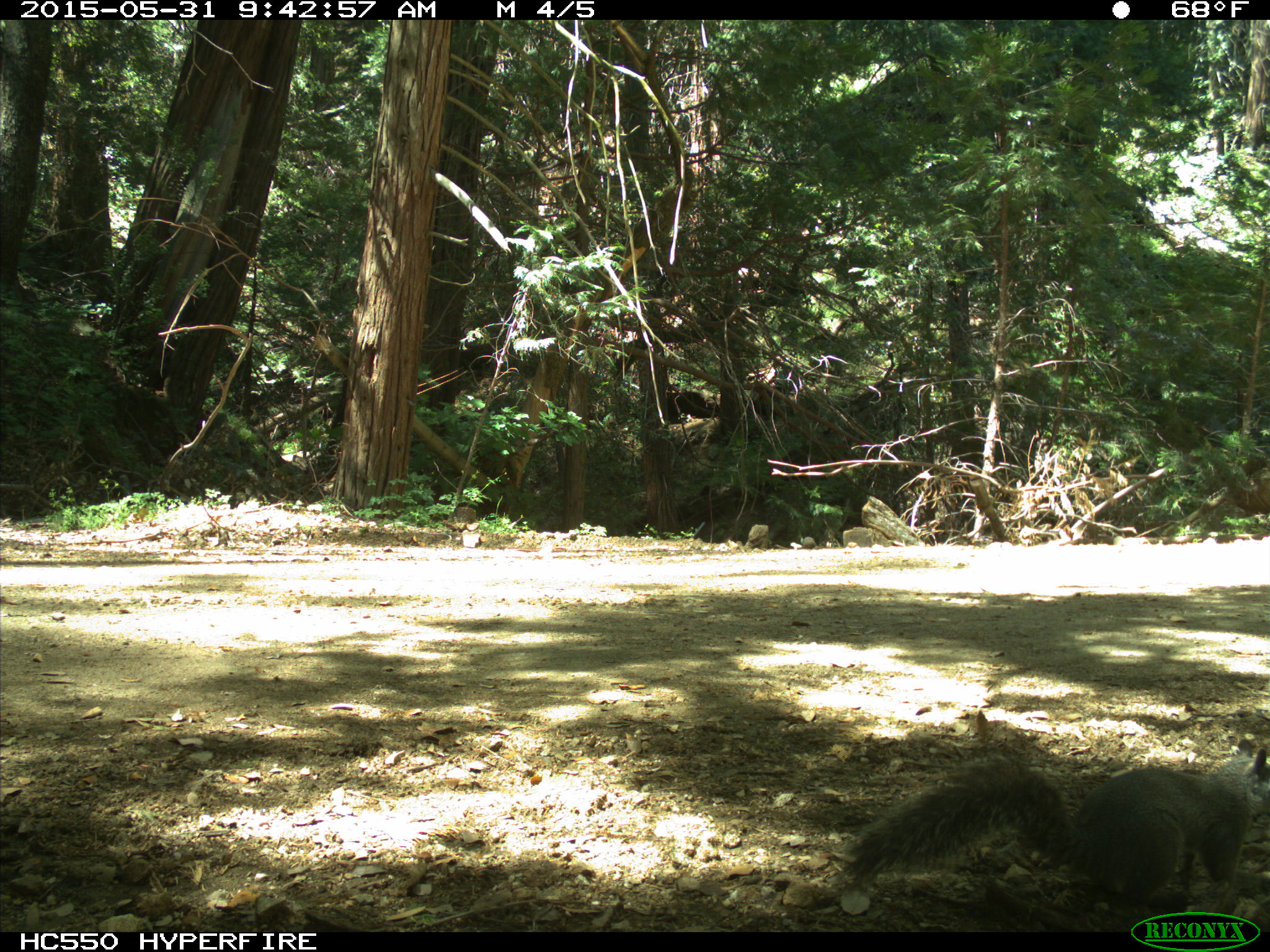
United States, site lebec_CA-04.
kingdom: Animalia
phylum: Chordata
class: Mammalia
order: Rodentia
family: Sciuridae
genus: Sciurus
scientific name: Sciurus carolinensis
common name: eastern gray squirrel